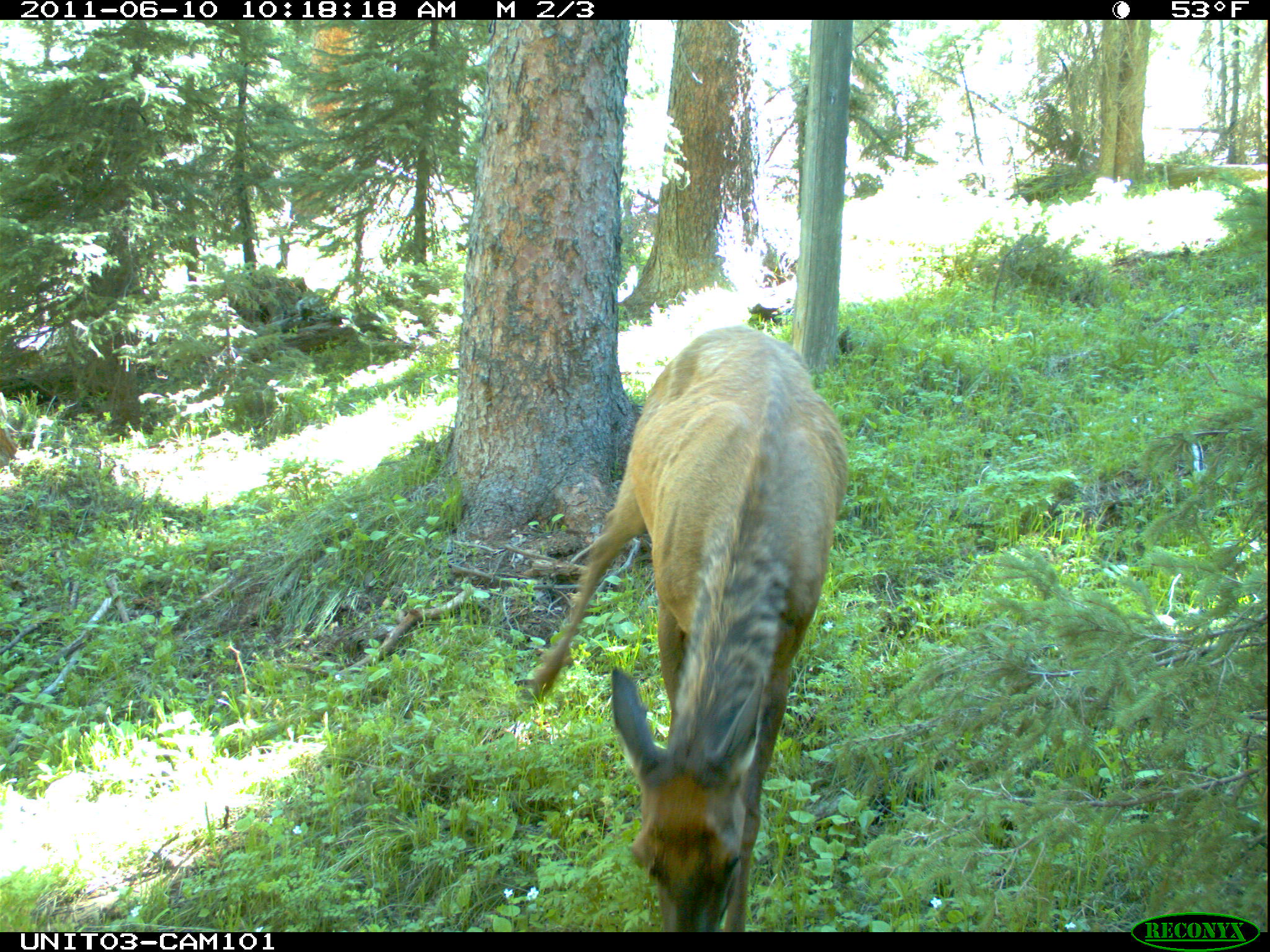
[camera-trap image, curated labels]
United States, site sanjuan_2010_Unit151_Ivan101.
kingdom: Animalia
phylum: Chordata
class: Mammalia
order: Artiodactyla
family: Cervidae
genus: Cervus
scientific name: Cervus elaphus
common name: red deer